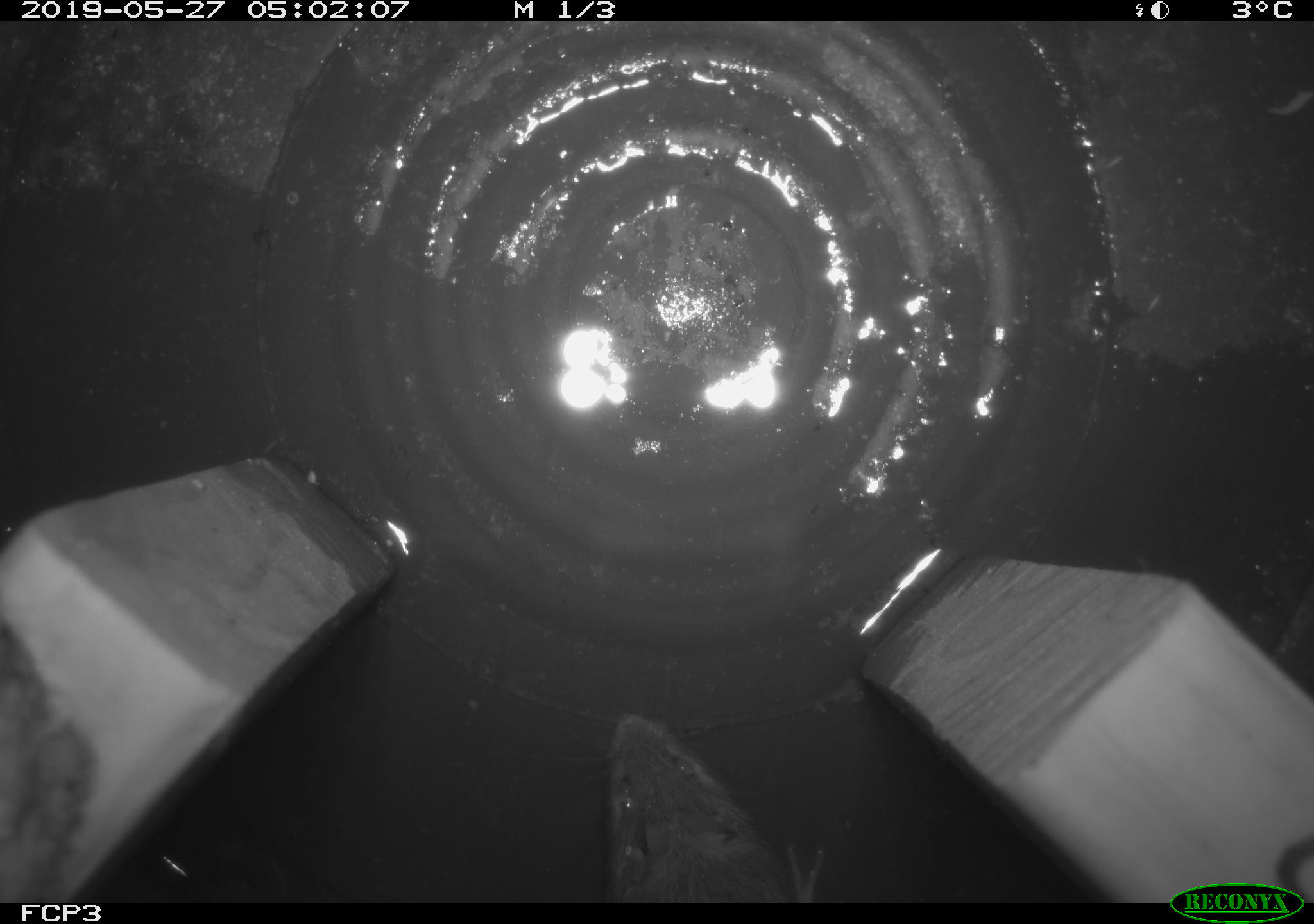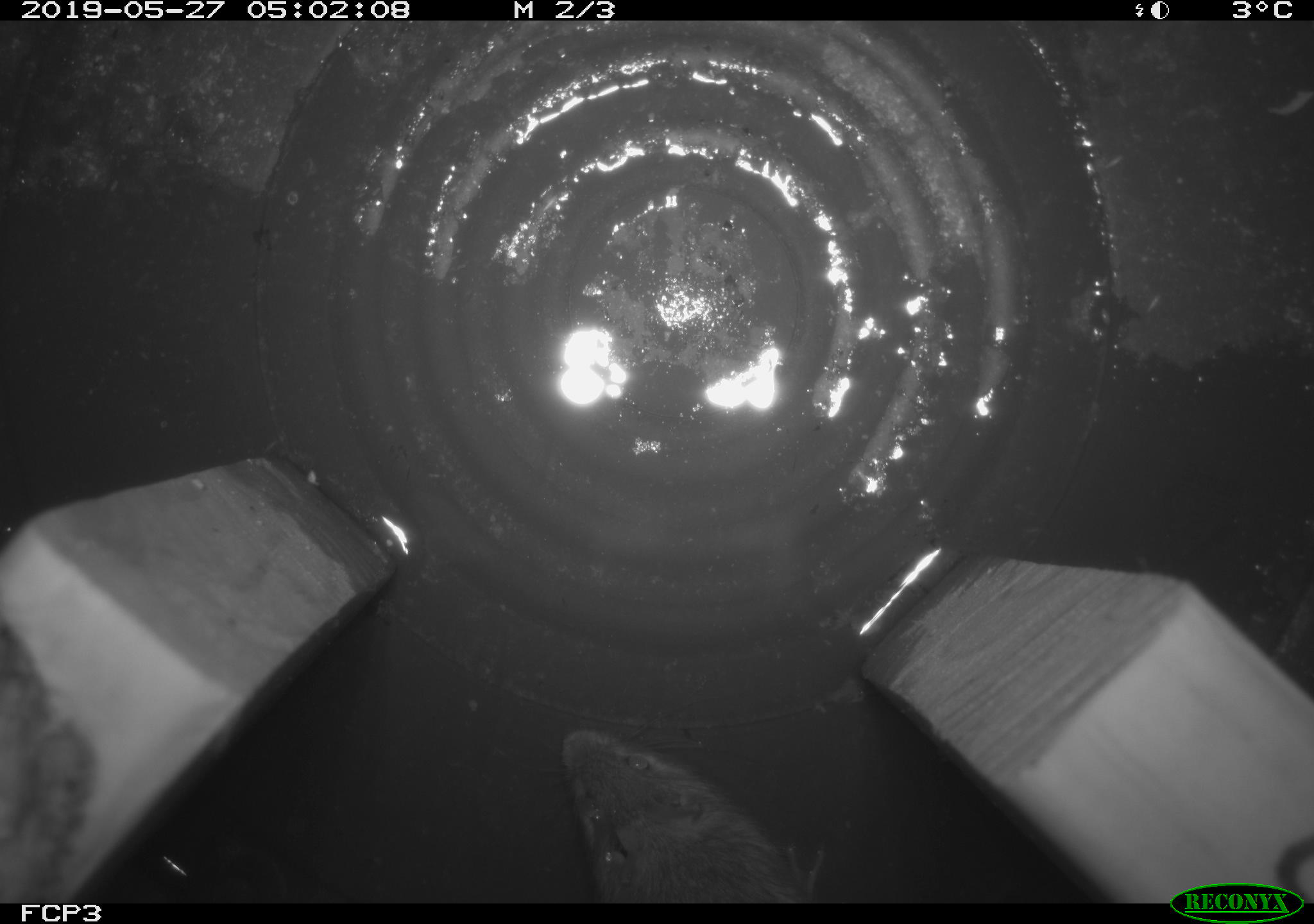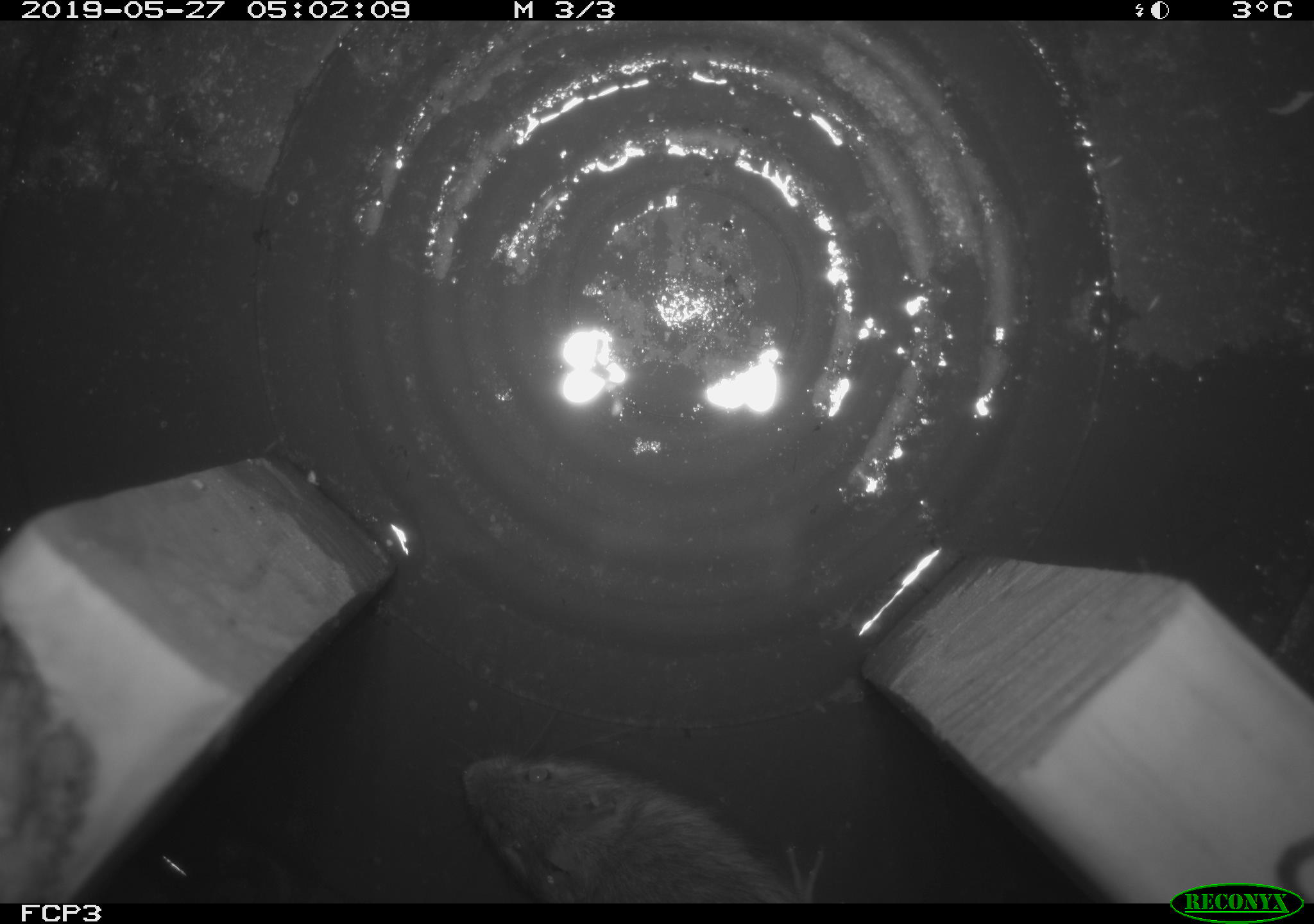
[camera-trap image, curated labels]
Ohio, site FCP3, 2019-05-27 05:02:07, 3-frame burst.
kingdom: Animalia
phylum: Chordata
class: Mammalia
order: Rodentia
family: Zapodidae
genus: Napaeozapus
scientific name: Napaeozapus insignis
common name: woodland jumping mouse